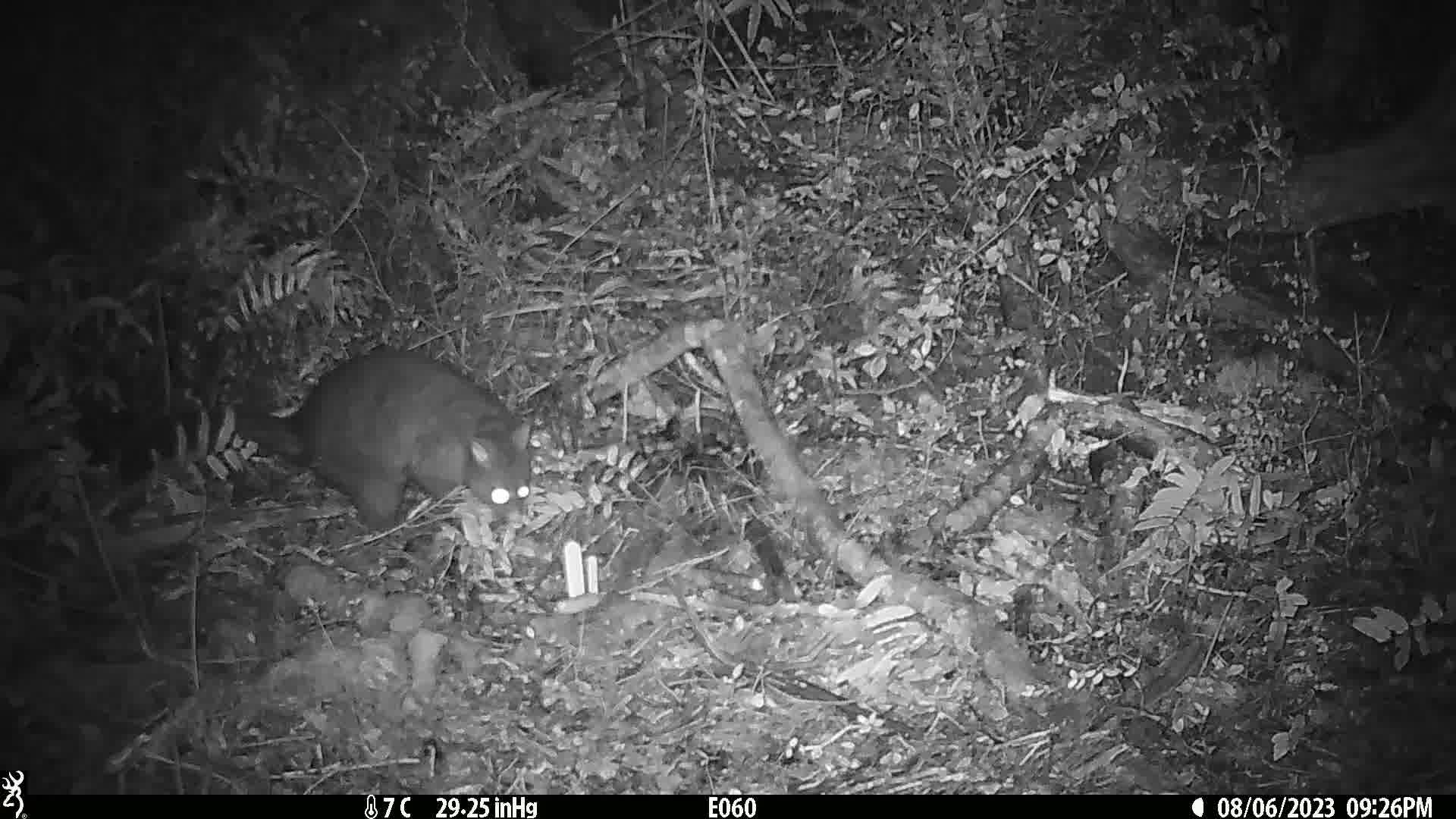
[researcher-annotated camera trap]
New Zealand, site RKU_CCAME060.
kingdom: Animalia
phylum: Chordata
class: Mammalia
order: Diprotodontia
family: Phalangeridae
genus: Trichosurus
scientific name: Trichosurus vulpecula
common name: common brushtail possum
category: possum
Possum (common brushtail possum) (Trichosurus vulpecula).